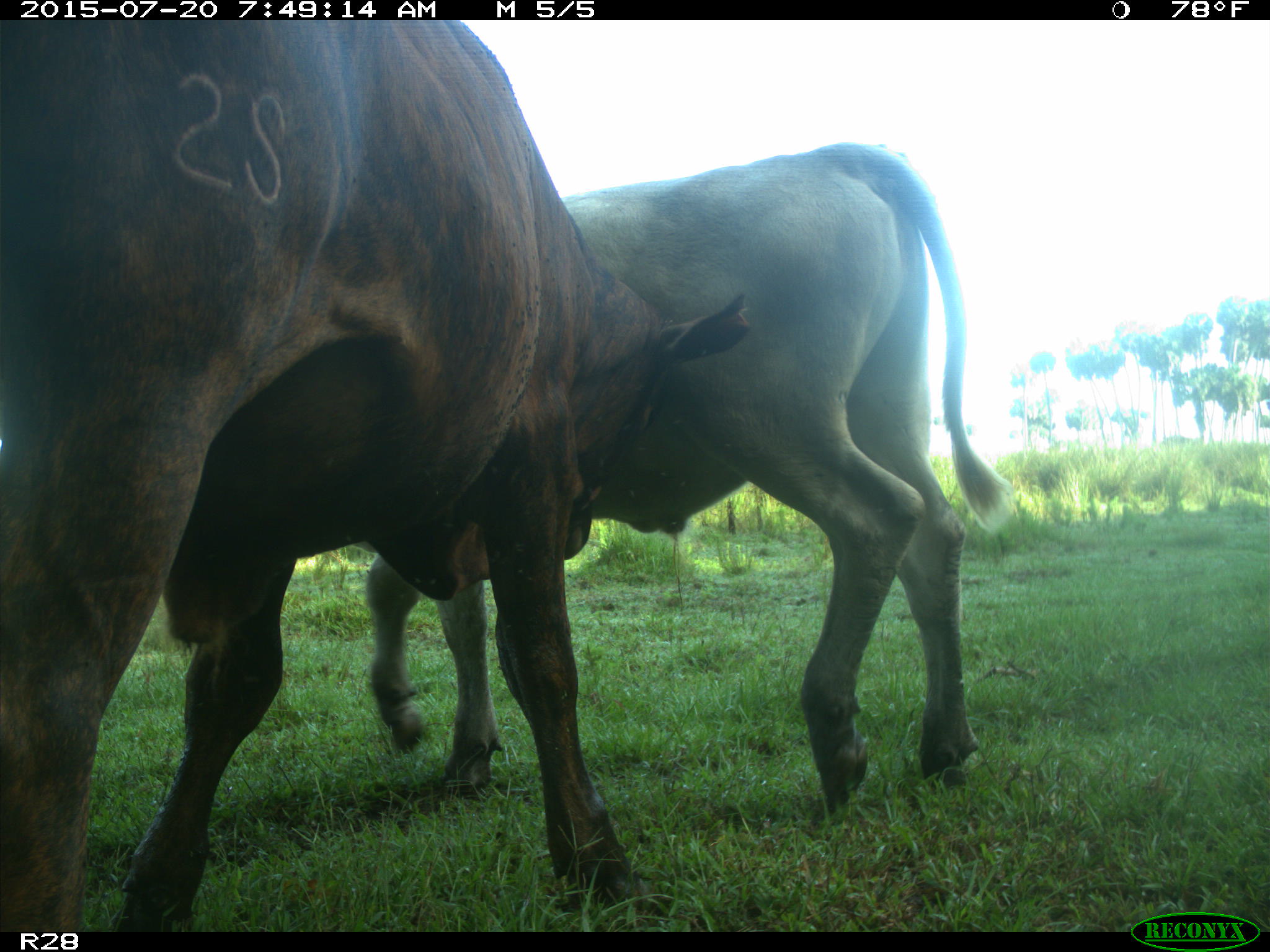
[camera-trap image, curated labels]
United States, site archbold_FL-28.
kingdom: Animalia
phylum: Chordata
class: Mammalia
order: Artiodactyla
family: Bovidae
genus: Bos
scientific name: Bos taurus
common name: domestic cow